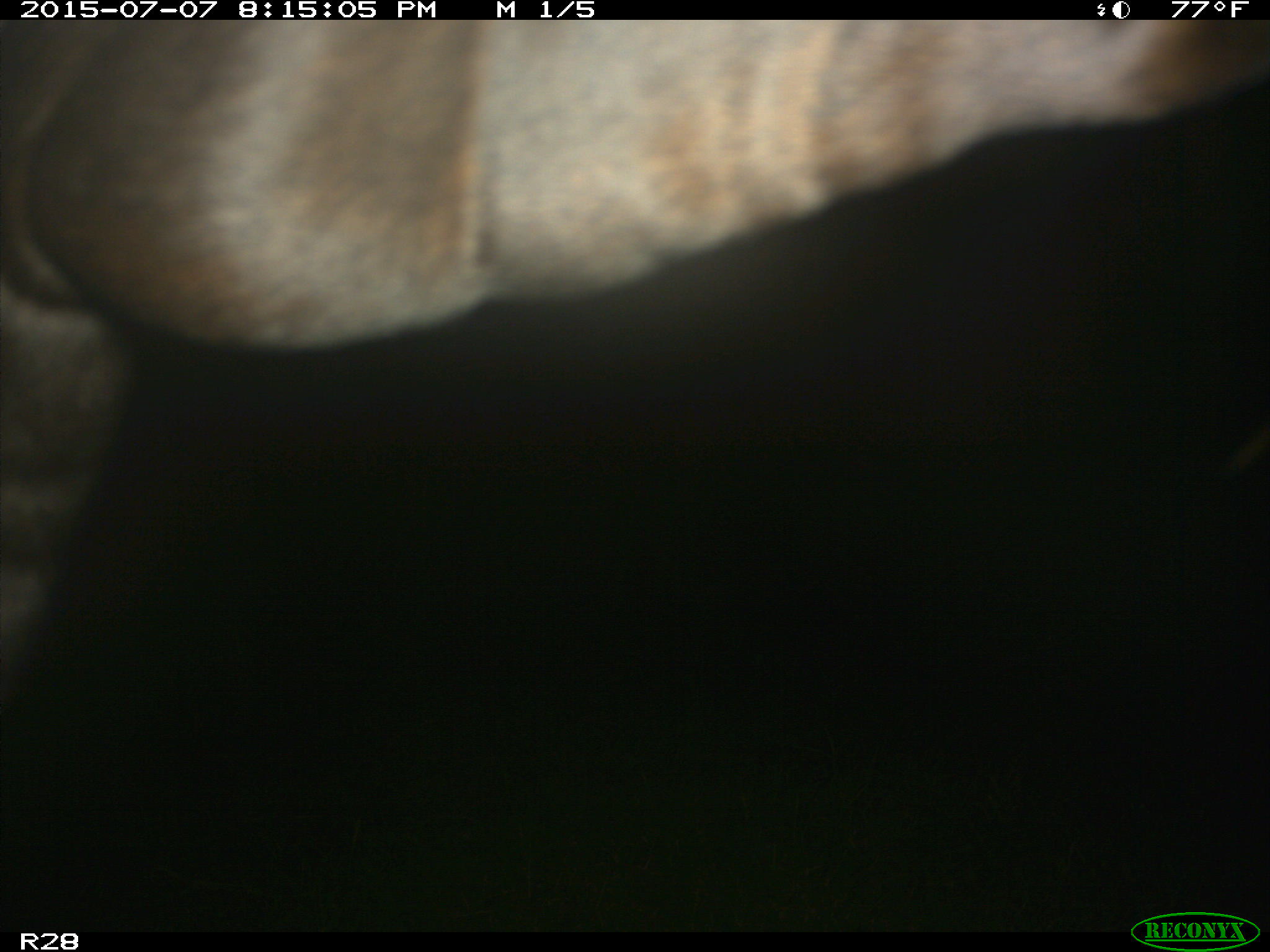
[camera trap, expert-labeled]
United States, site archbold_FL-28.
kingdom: Animalia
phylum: Chordata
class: Mammalia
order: Artiodactyla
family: Bovidae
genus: Bos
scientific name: Bos taurus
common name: domestic cow